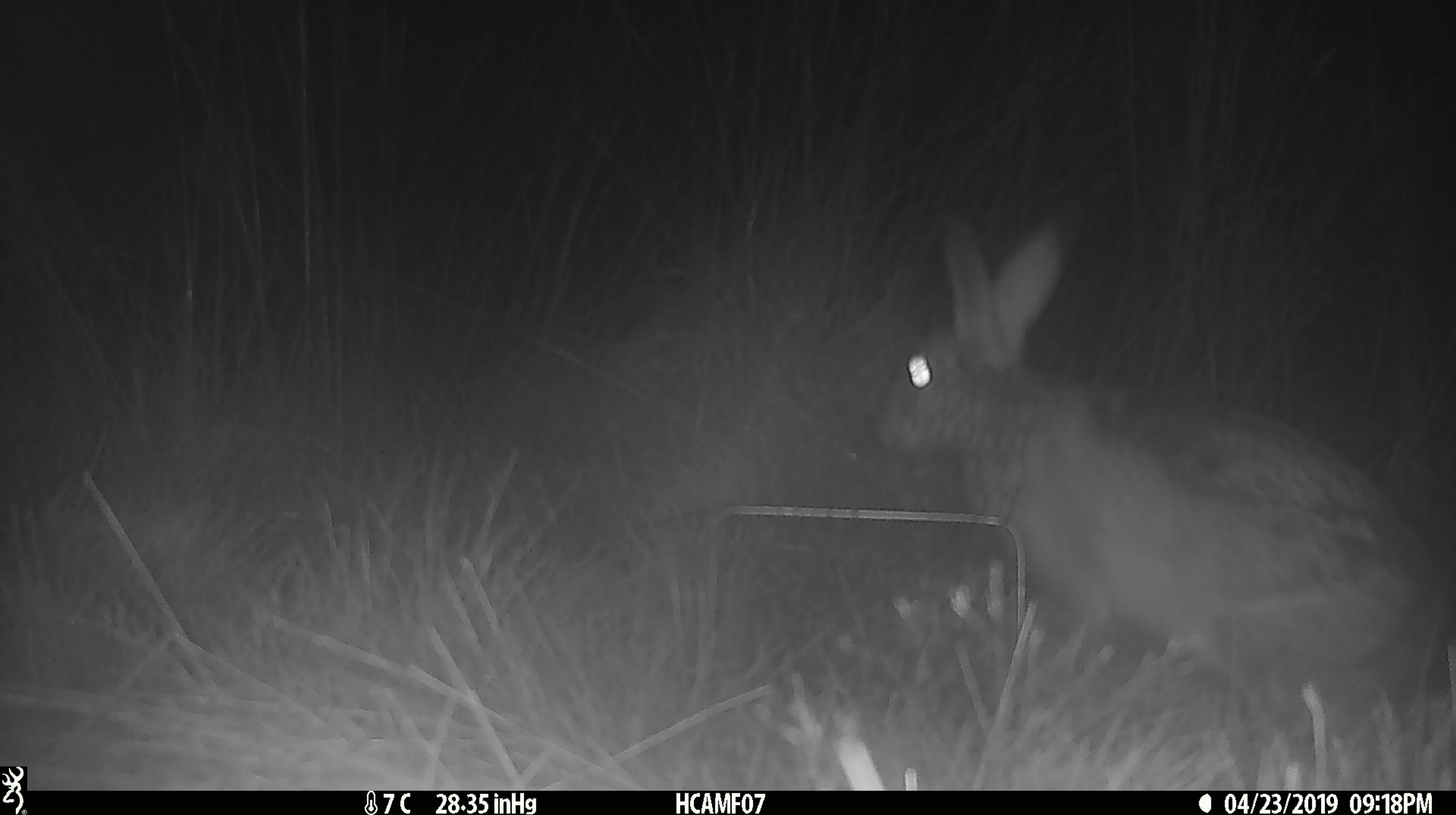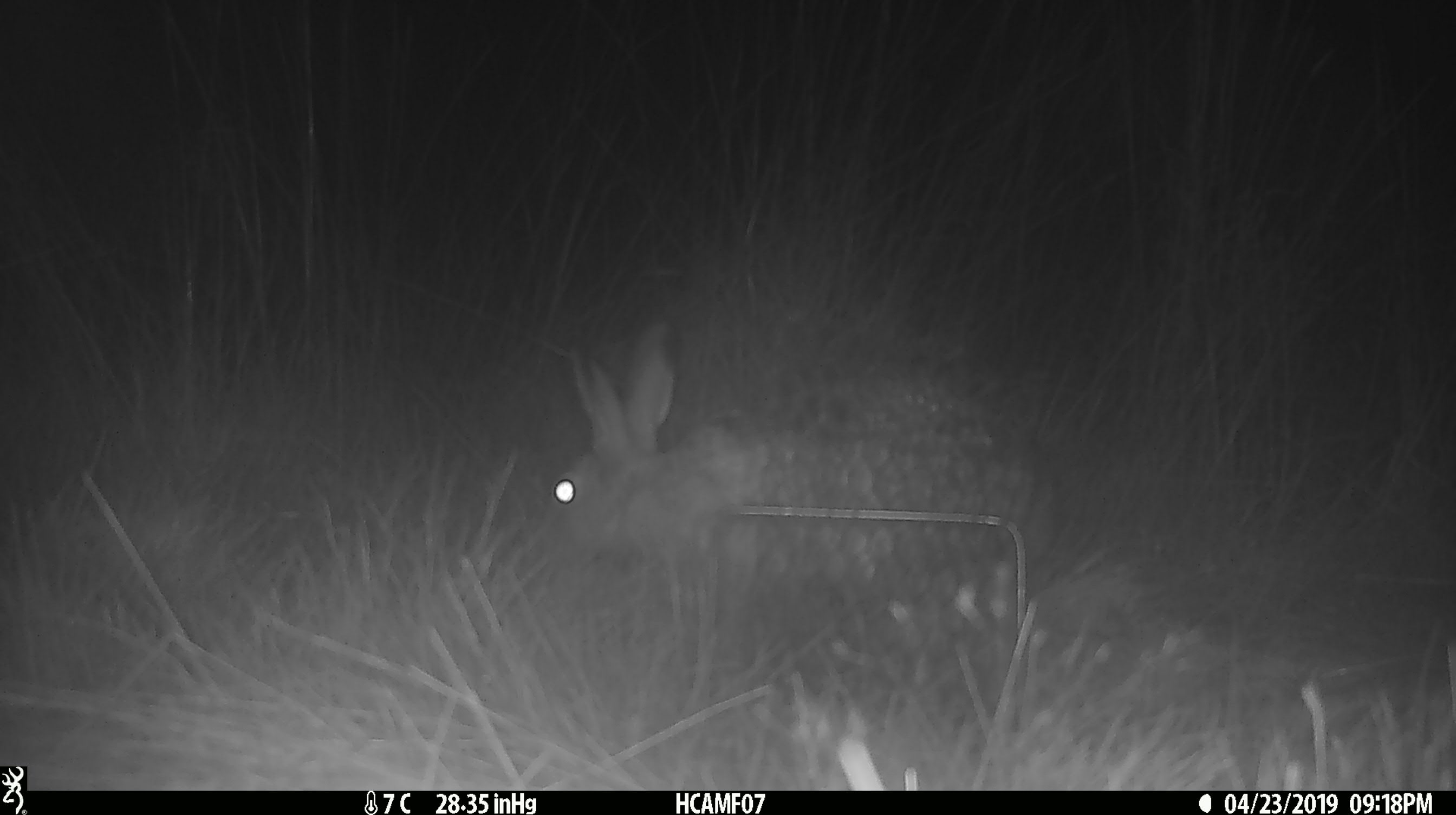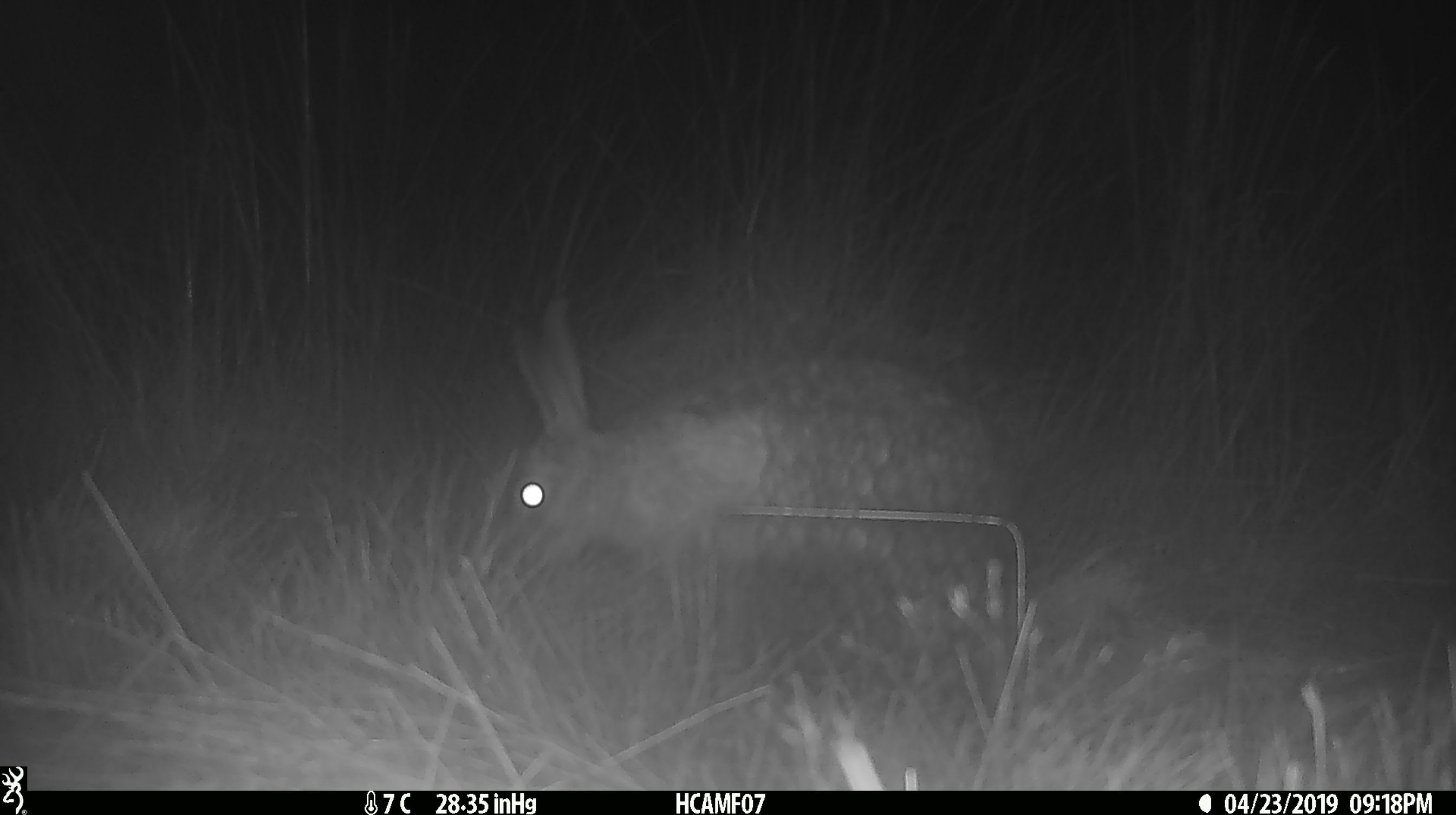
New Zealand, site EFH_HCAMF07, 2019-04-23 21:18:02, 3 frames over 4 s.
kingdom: Animalia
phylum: Chordata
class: Mammalia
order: Lagomorpha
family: Leporidae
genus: Lepus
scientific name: Lepus europaeus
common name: brown hare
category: hare